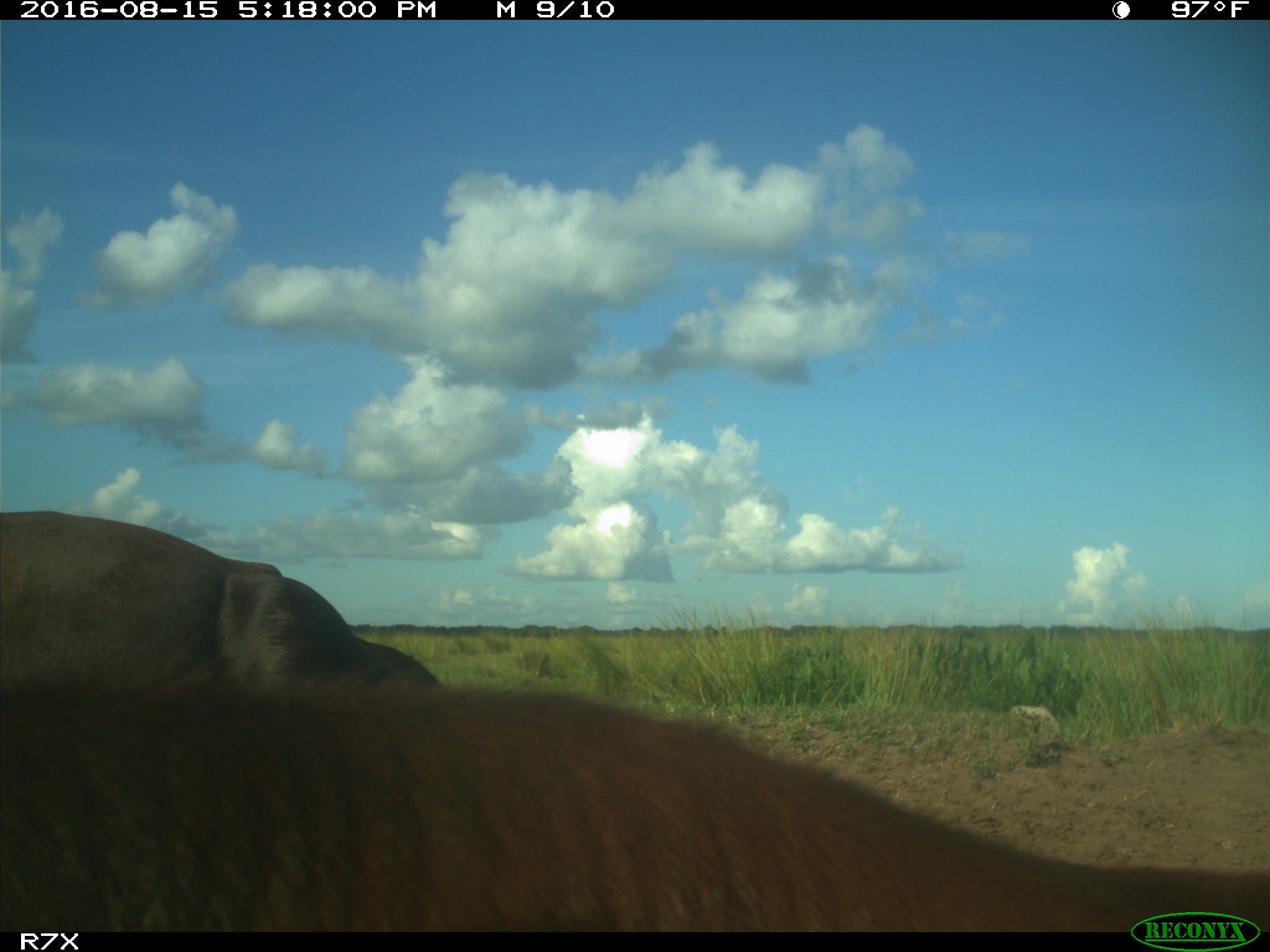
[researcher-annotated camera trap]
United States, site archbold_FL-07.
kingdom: Animalia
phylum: Chordata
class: Mammalia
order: Artiodactyla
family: Bovidae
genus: Bos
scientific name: Bos taurus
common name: domestic cow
Bos taurus (domestic cow).